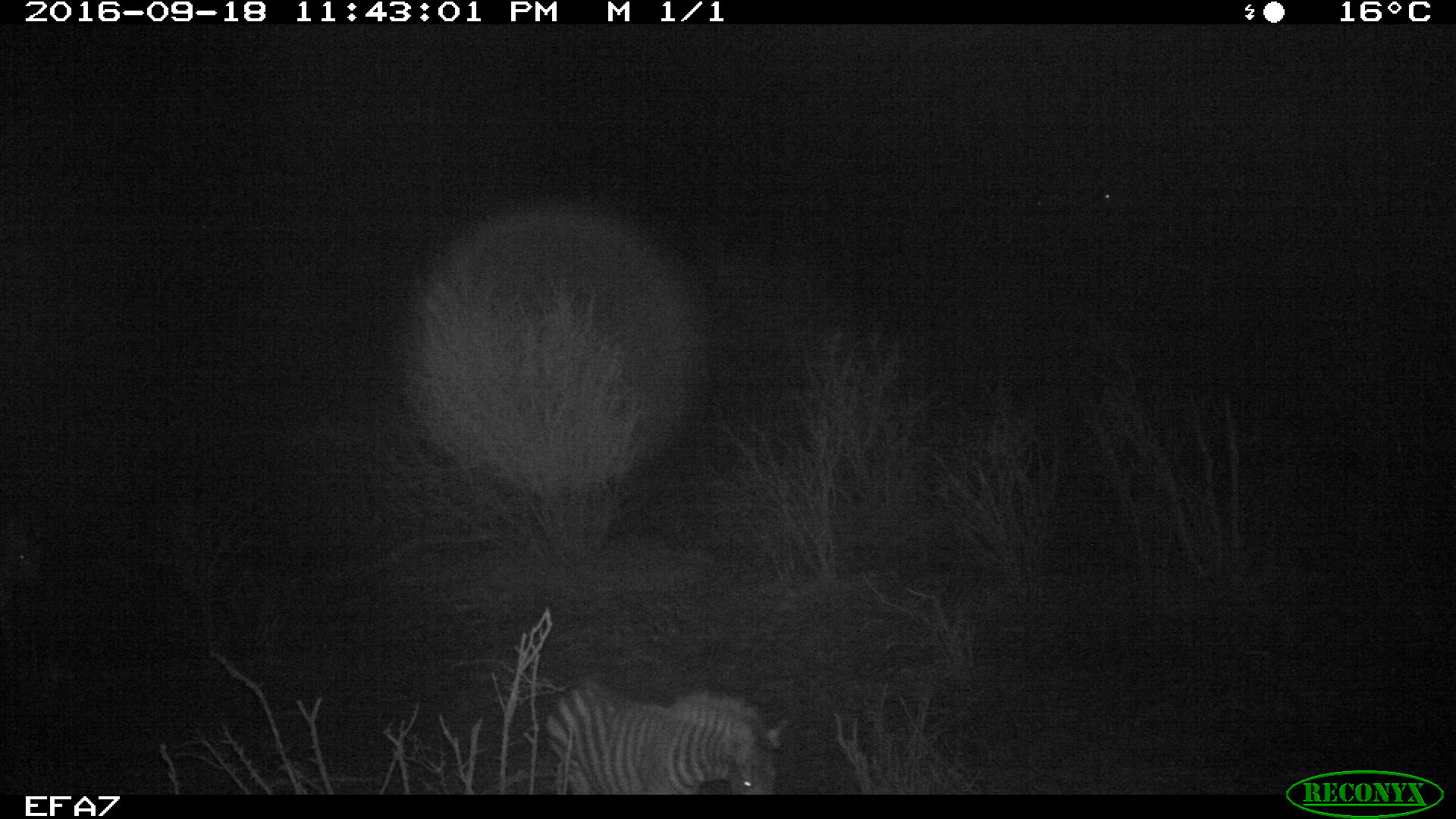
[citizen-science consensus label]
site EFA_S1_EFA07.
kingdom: Animalia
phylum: Chordata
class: Mammalia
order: Perissodactyla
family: Equidae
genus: Equus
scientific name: Equus quagga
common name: plains zebra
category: zebraplains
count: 1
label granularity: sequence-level